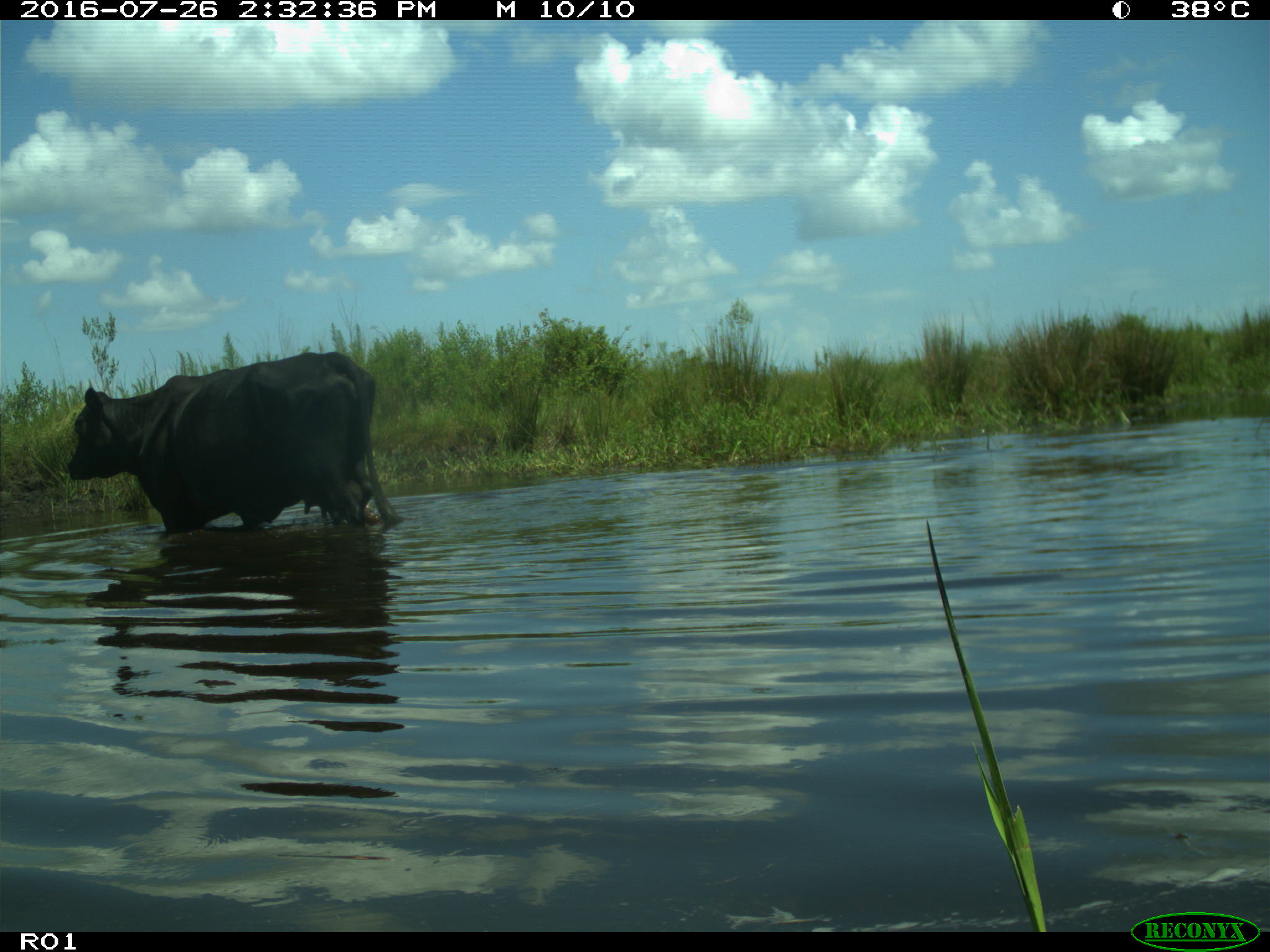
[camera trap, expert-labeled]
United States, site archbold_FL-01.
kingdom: Animalia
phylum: Chordata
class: Mammalia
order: Artiodactyla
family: Bovidae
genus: Bos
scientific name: Bos taurus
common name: domestic cow